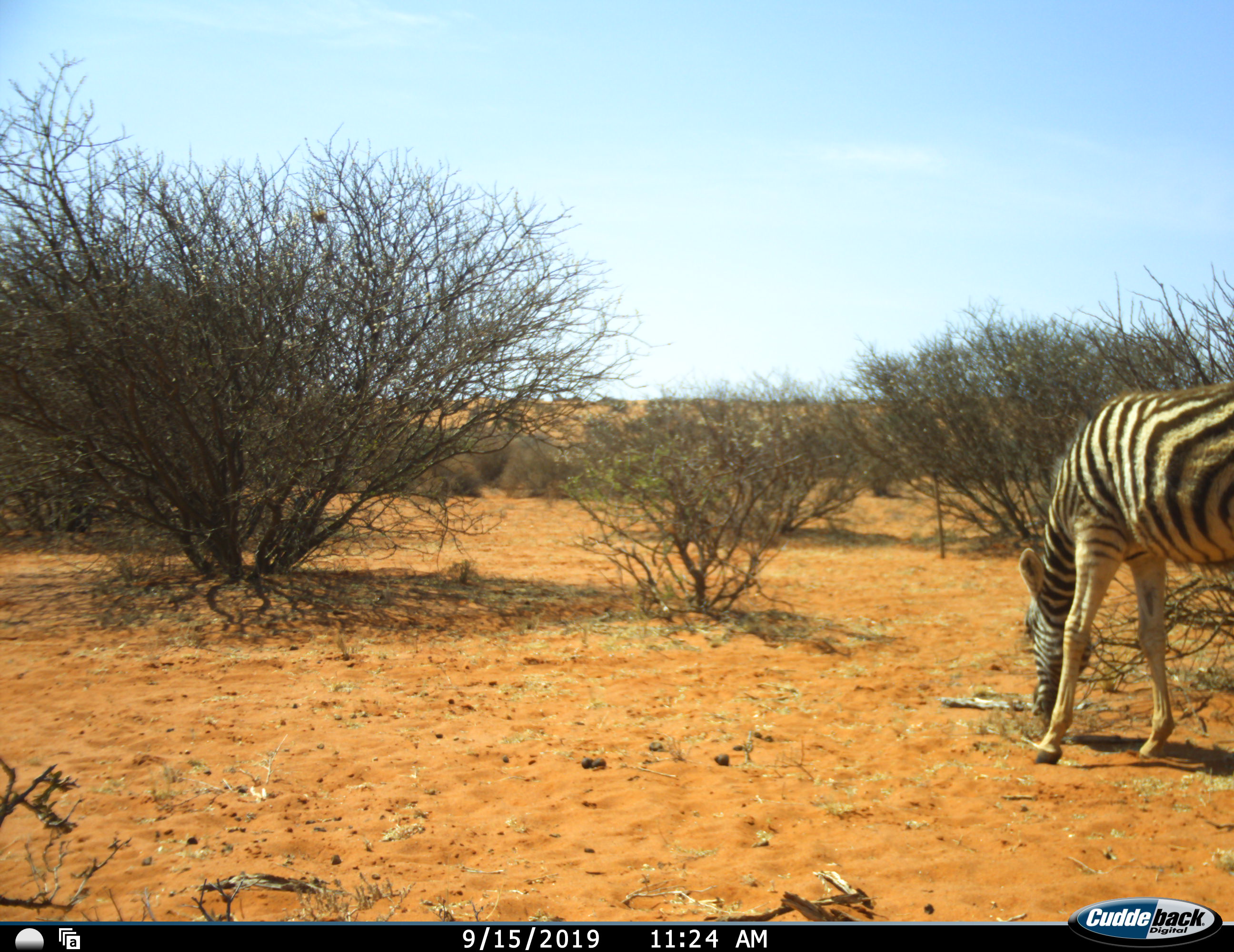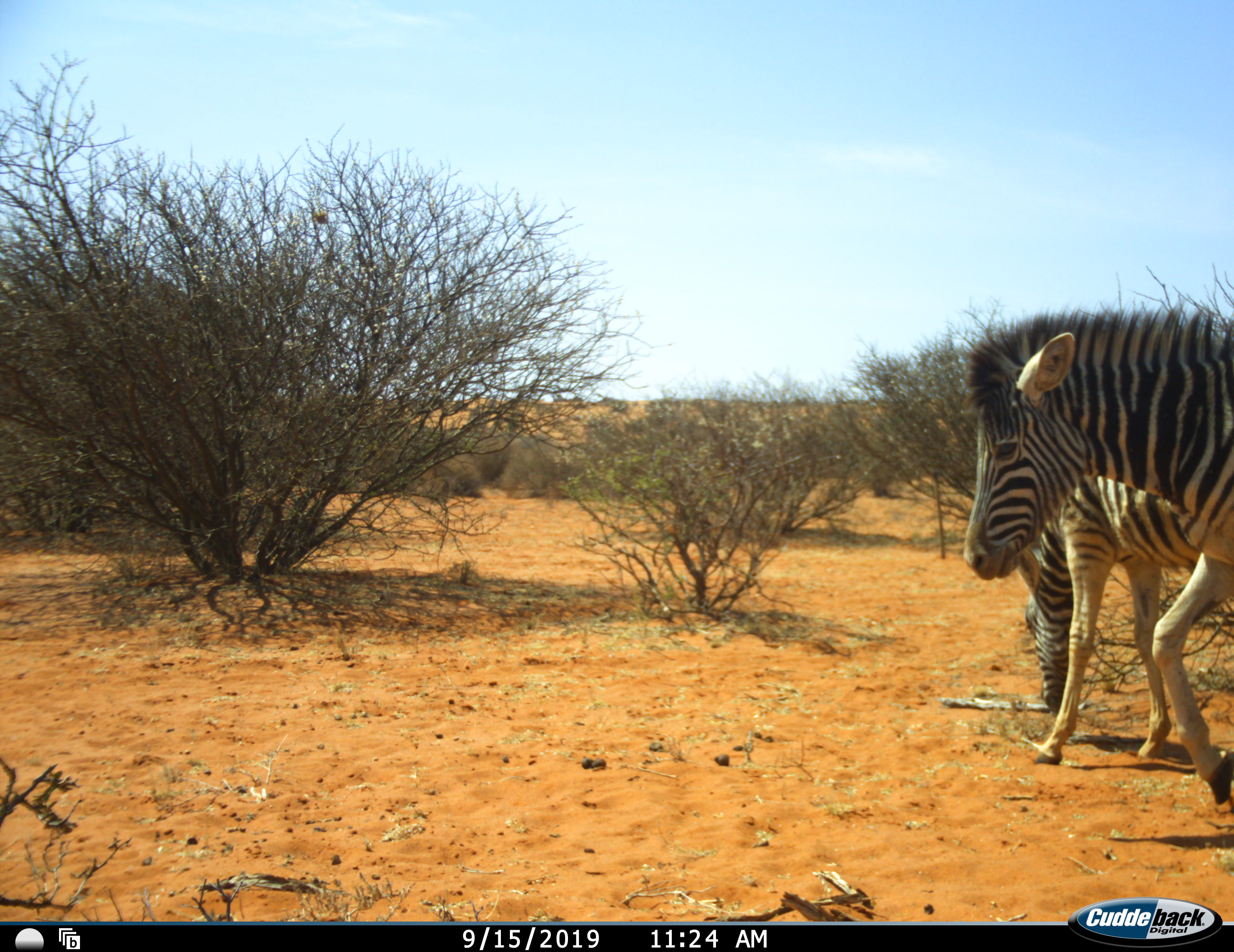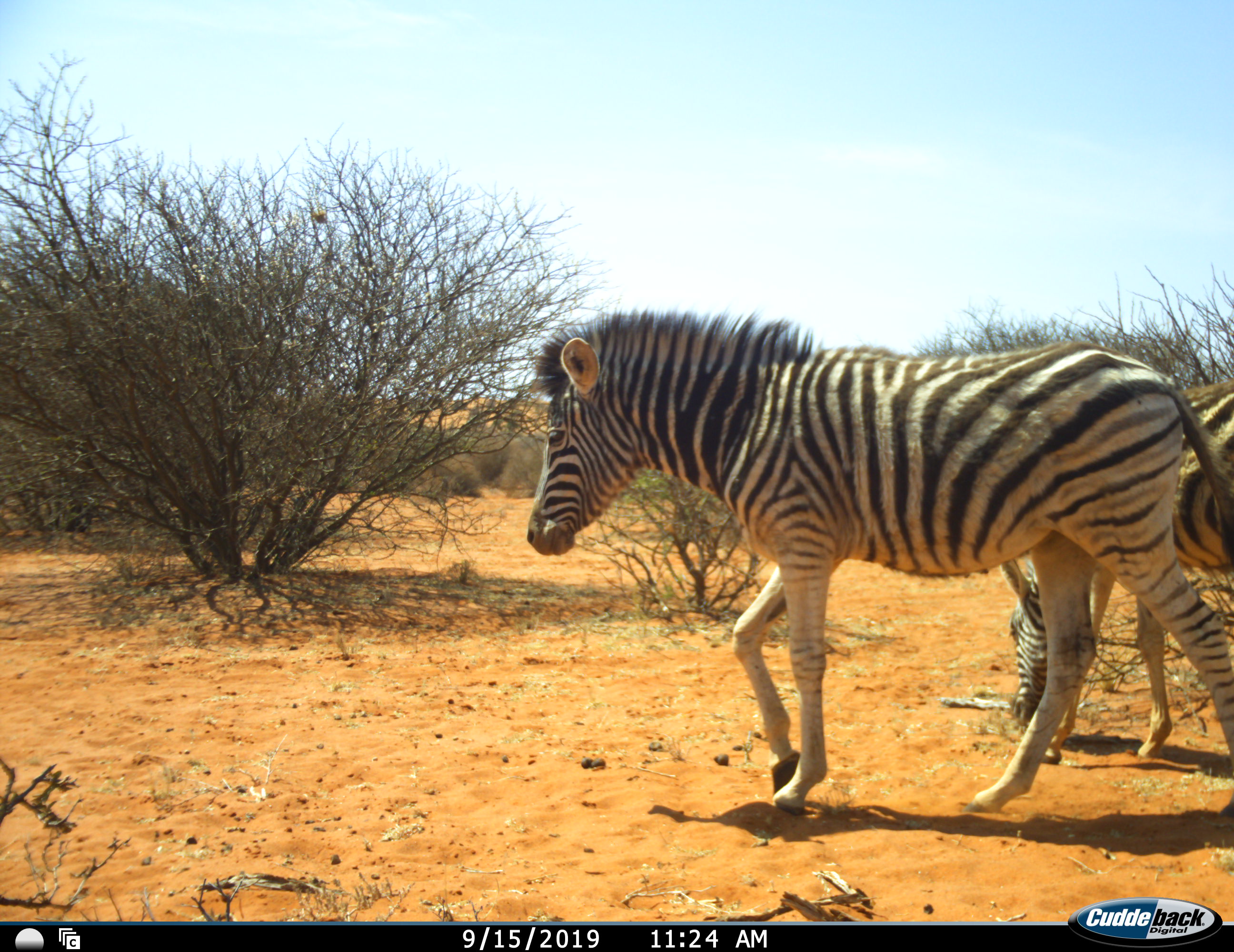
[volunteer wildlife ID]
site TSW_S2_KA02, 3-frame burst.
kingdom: Animalia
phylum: Chordata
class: Mammalia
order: Perissodactyla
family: Equidae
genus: Equus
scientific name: Equus quagga burchellii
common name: burchell's zebra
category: zebraburchells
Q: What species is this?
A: Zebraburchells (burchell's zebra) (Equus quagga burchellii).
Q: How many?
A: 2.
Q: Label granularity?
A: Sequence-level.